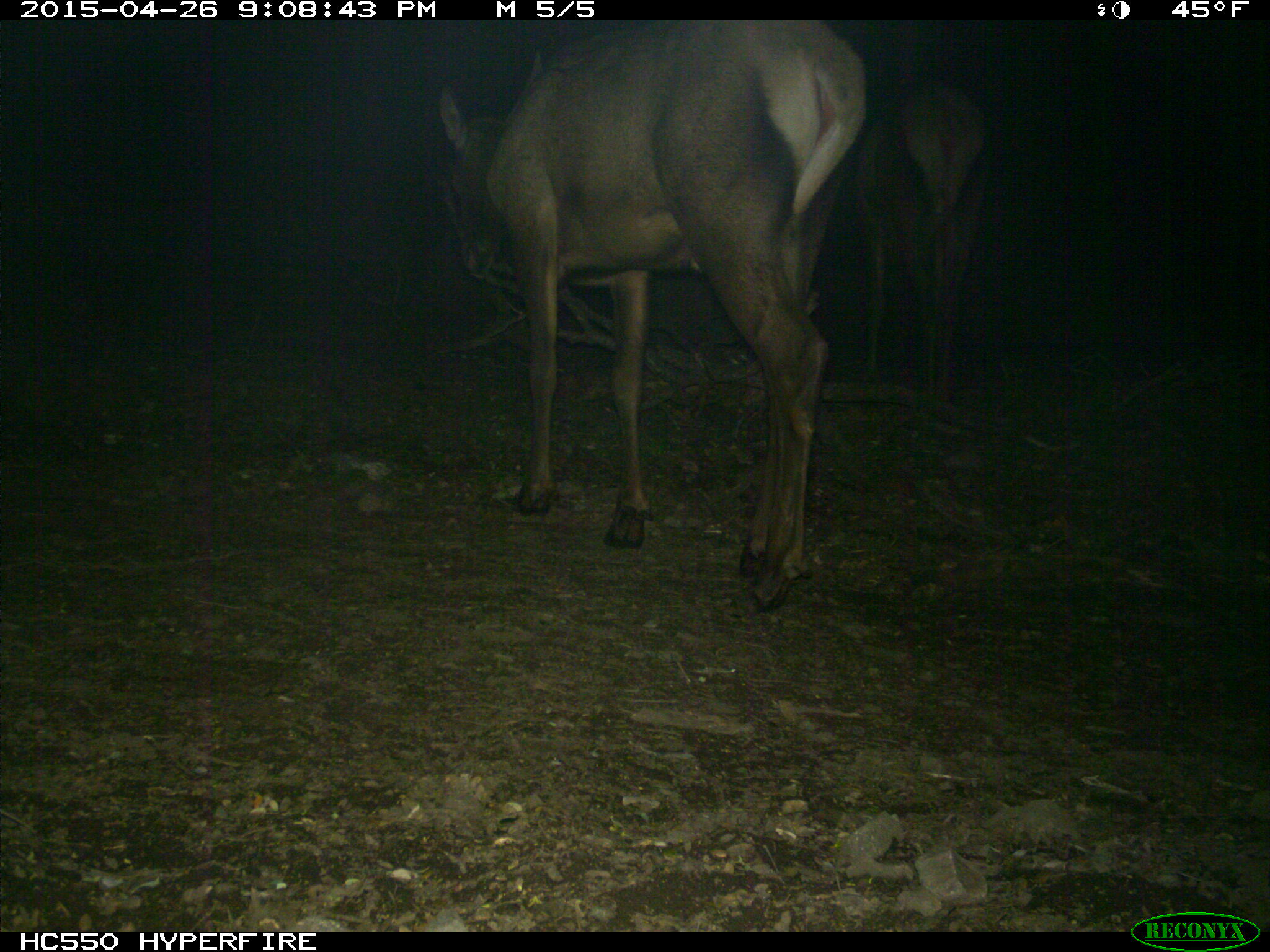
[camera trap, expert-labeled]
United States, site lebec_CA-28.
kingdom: Animalia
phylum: Chordata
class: Mammalia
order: Artiodactyla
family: Cervidae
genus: Cervus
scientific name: Cervus canadensis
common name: elk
Cervus canadensis (elk).